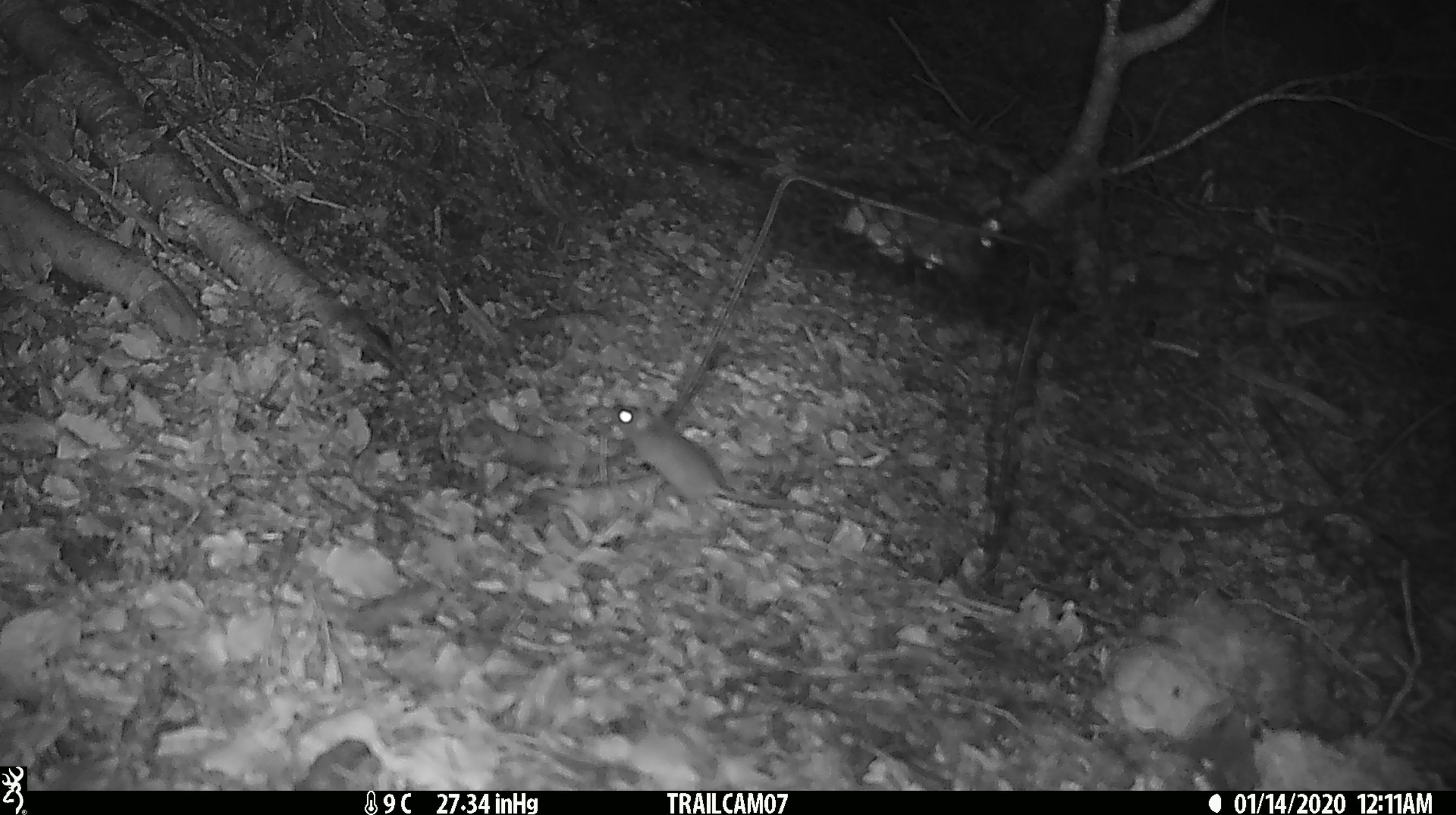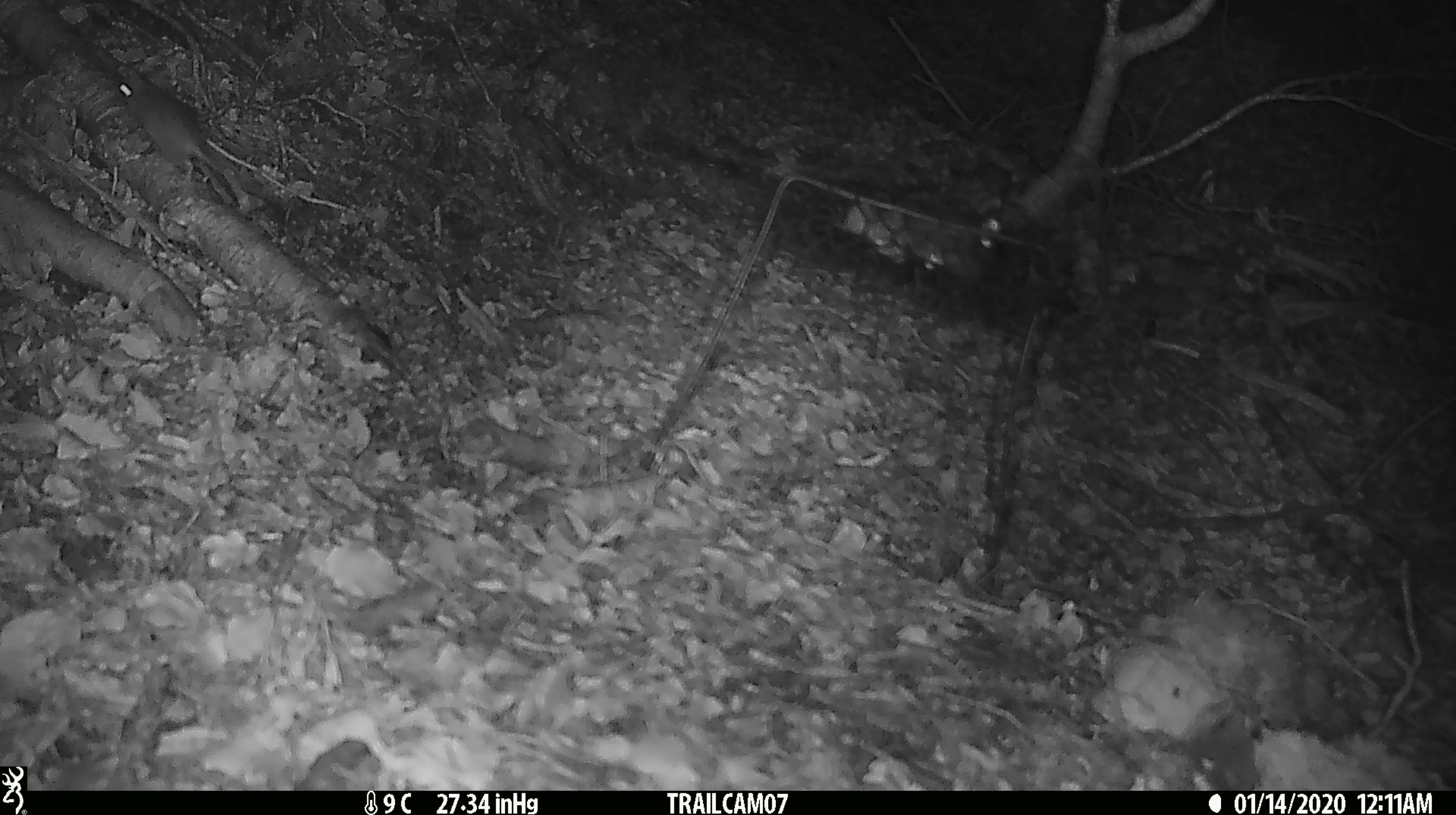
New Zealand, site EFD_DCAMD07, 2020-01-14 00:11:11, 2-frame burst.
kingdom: Animalia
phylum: Chordata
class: Mammalia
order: Rodentia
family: Muridae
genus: Mus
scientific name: Mus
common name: mouse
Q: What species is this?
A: Mouse (Mus).